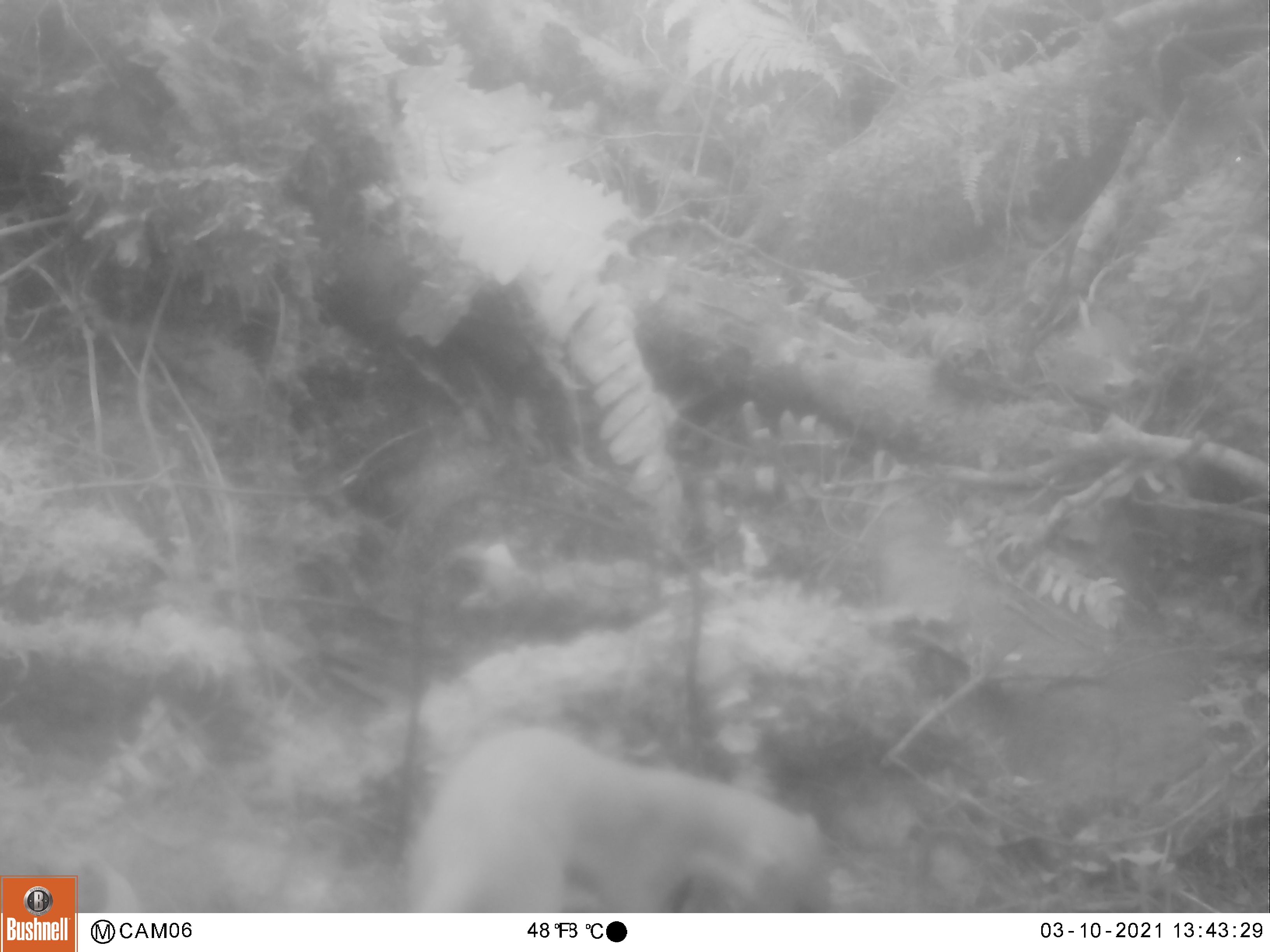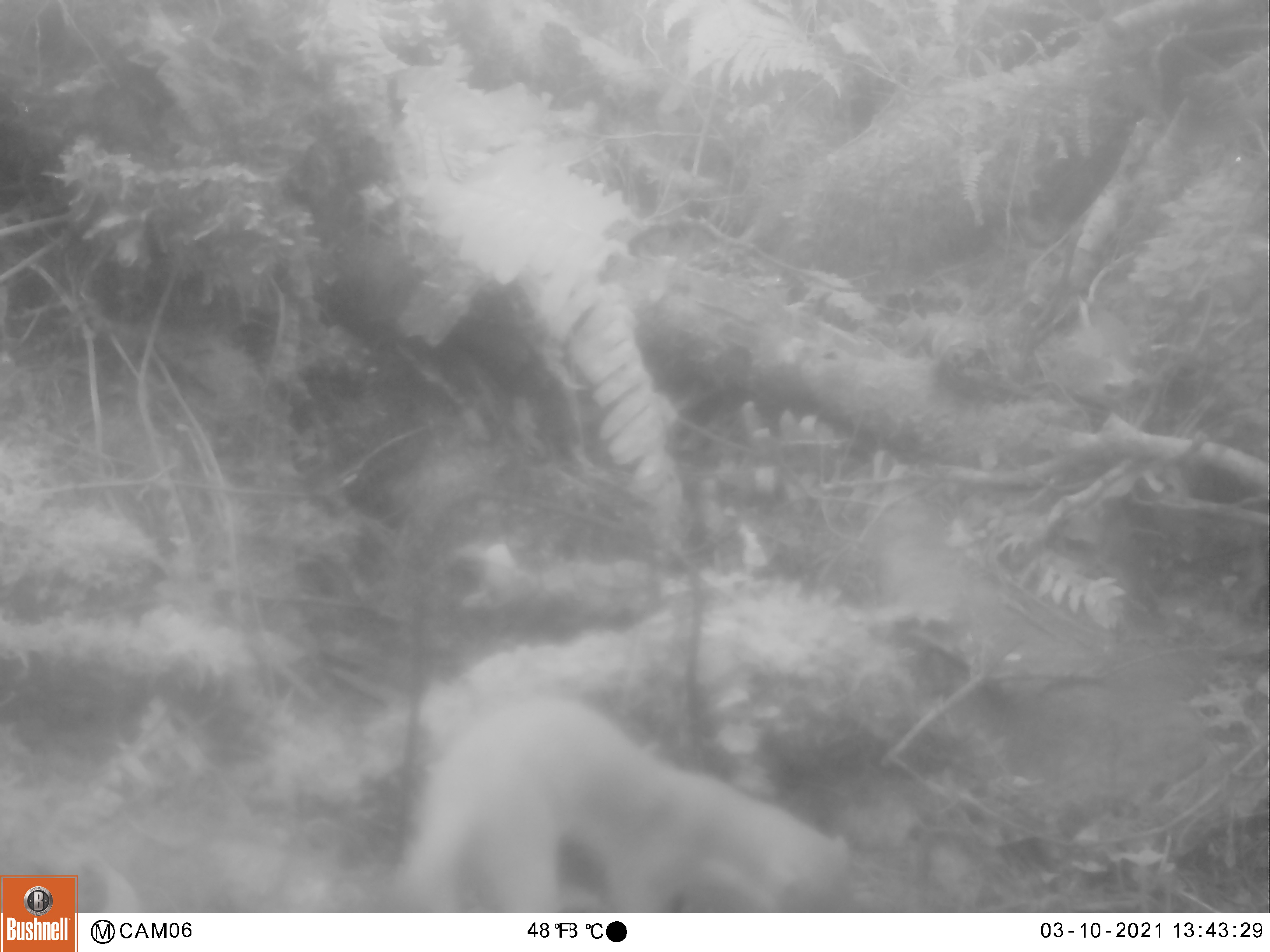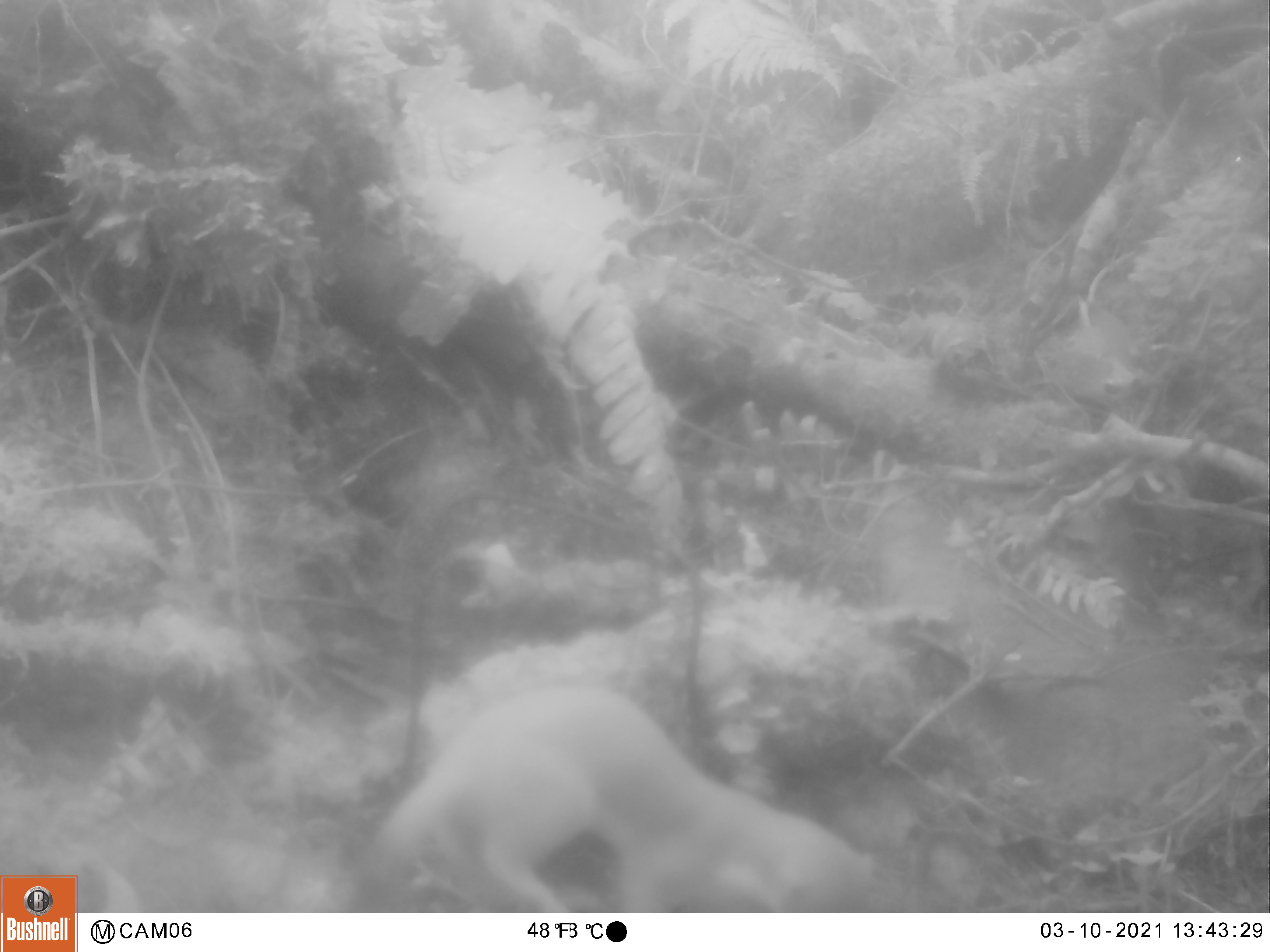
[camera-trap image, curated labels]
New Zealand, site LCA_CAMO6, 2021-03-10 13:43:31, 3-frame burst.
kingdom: Animalia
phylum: Chordata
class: Mammalia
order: Carnivora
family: Mustelidae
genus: Mustela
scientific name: Mustela erminea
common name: stoat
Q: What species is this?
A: Stoat (Mustela erminea).